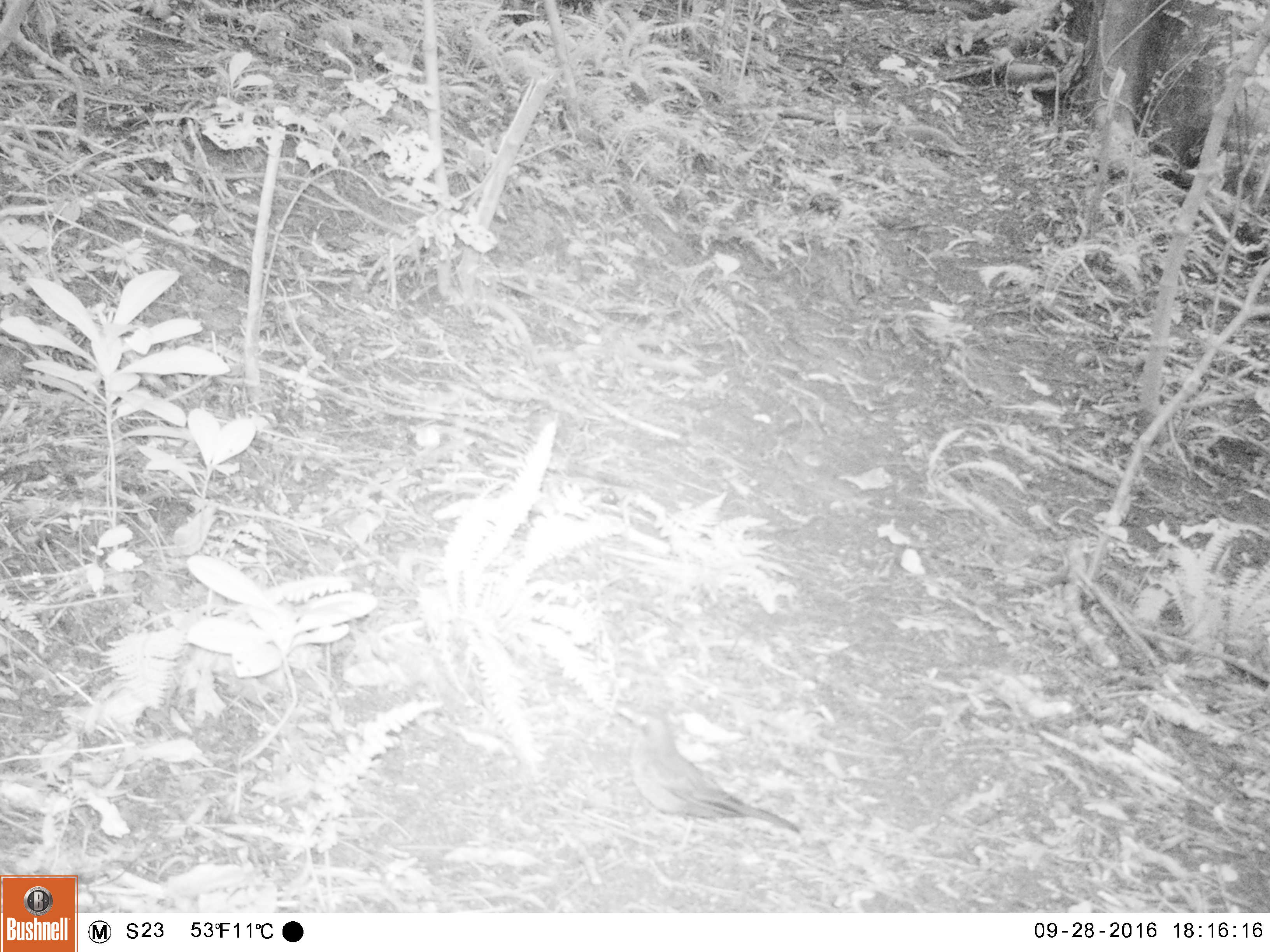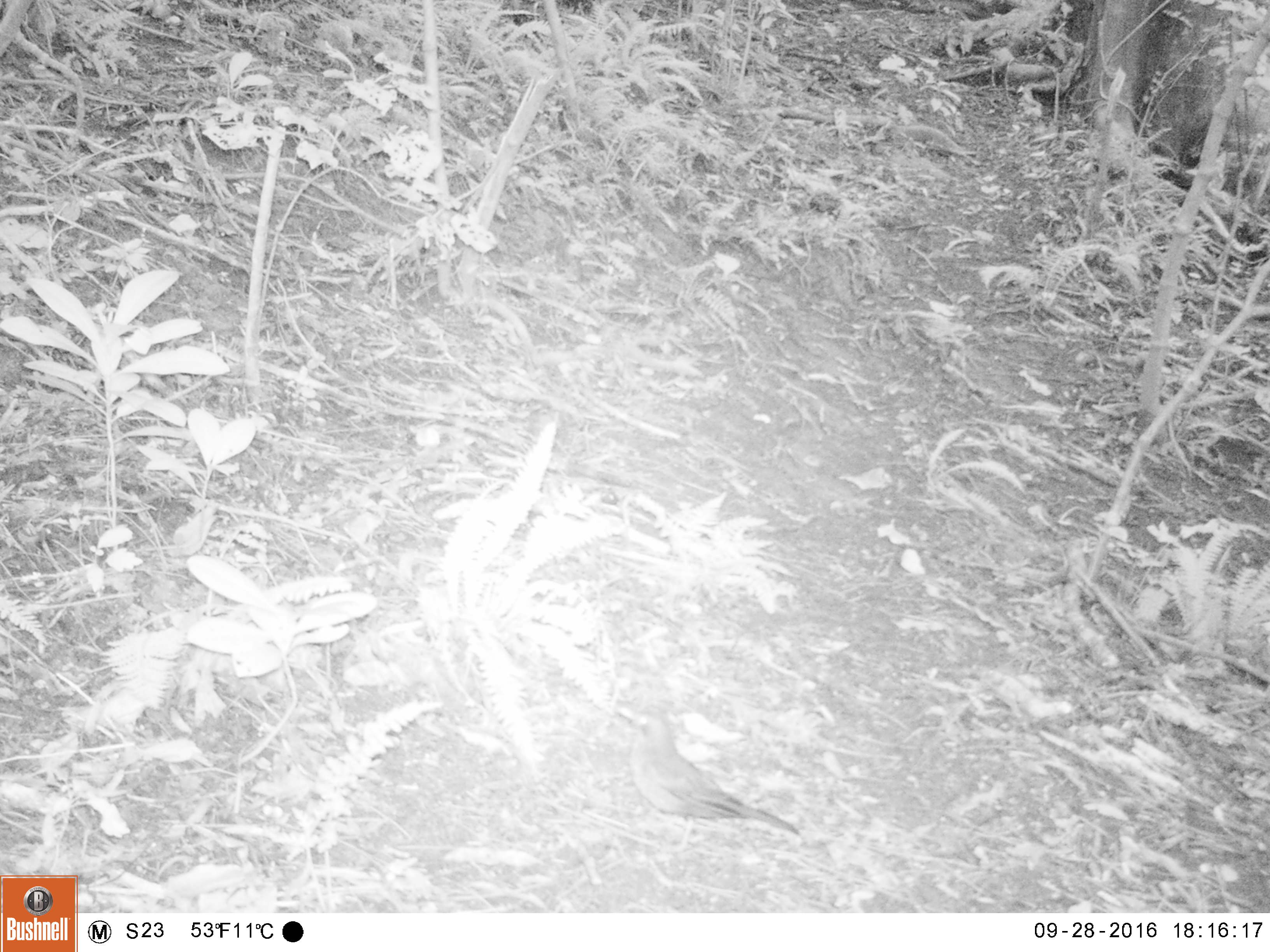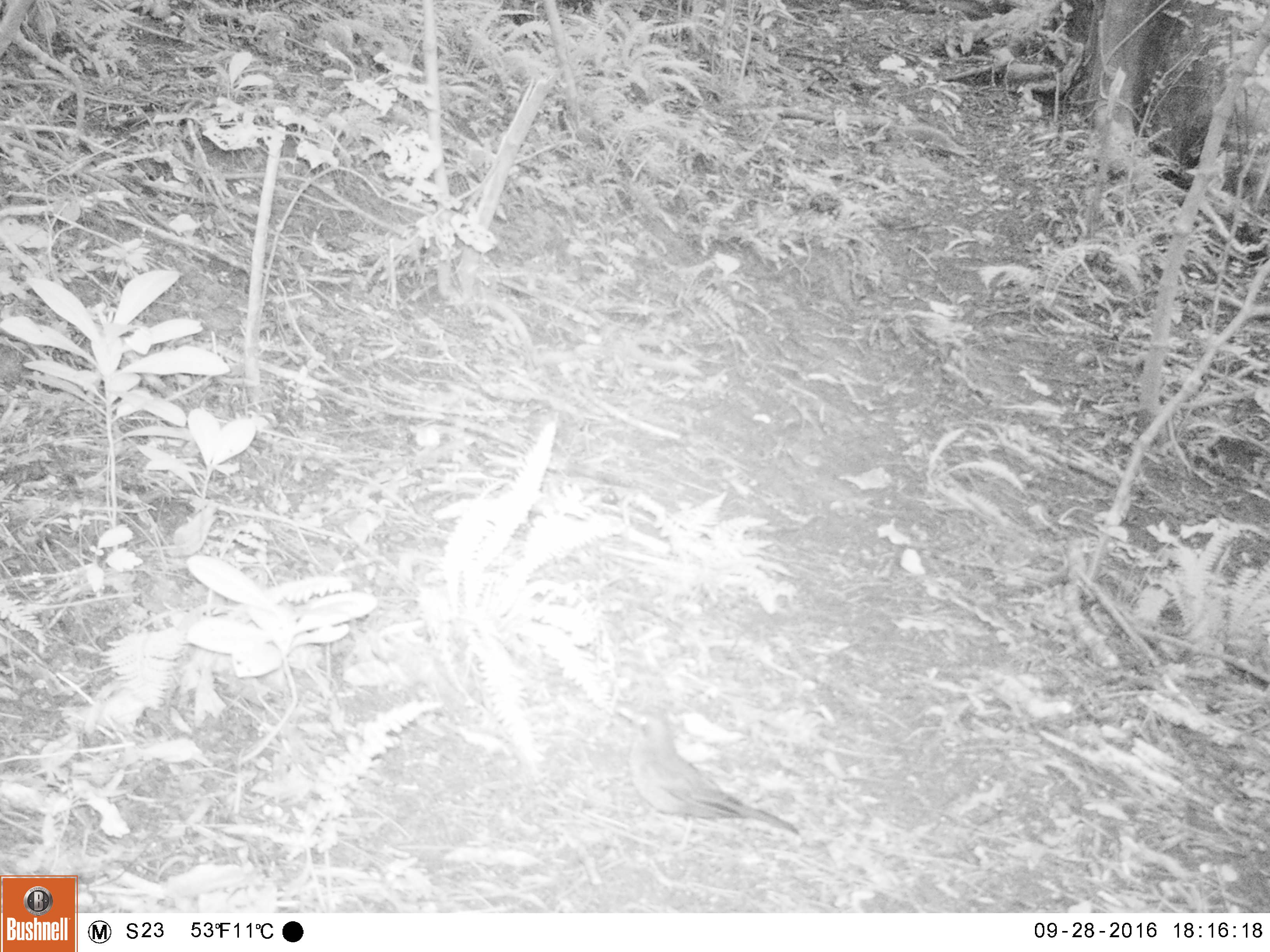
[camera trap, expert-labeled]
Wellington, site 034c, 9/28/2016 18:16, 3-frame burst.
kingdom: Animalia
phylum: Chordata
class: Aves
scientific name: Aves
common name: bird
Bird (Aves).